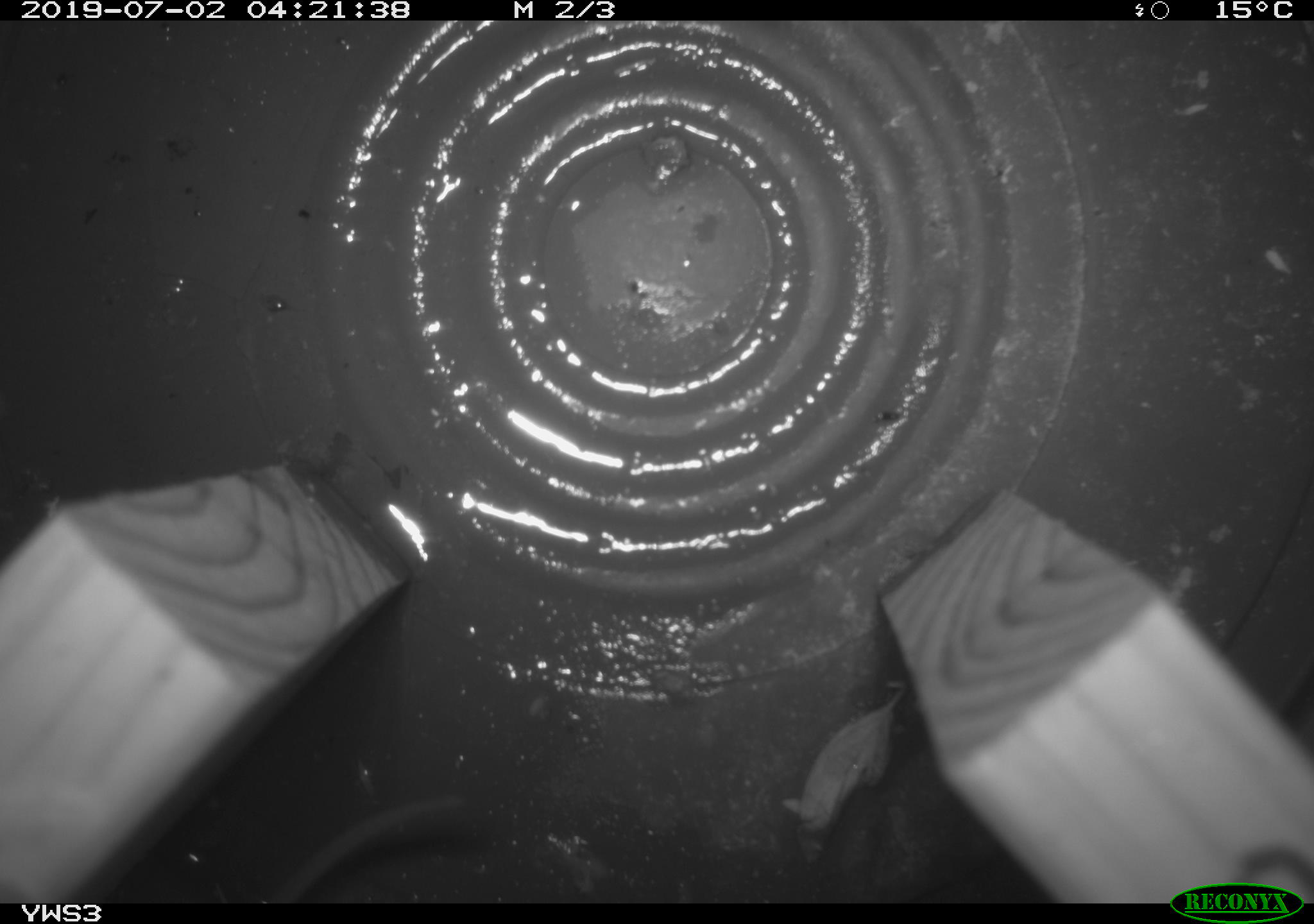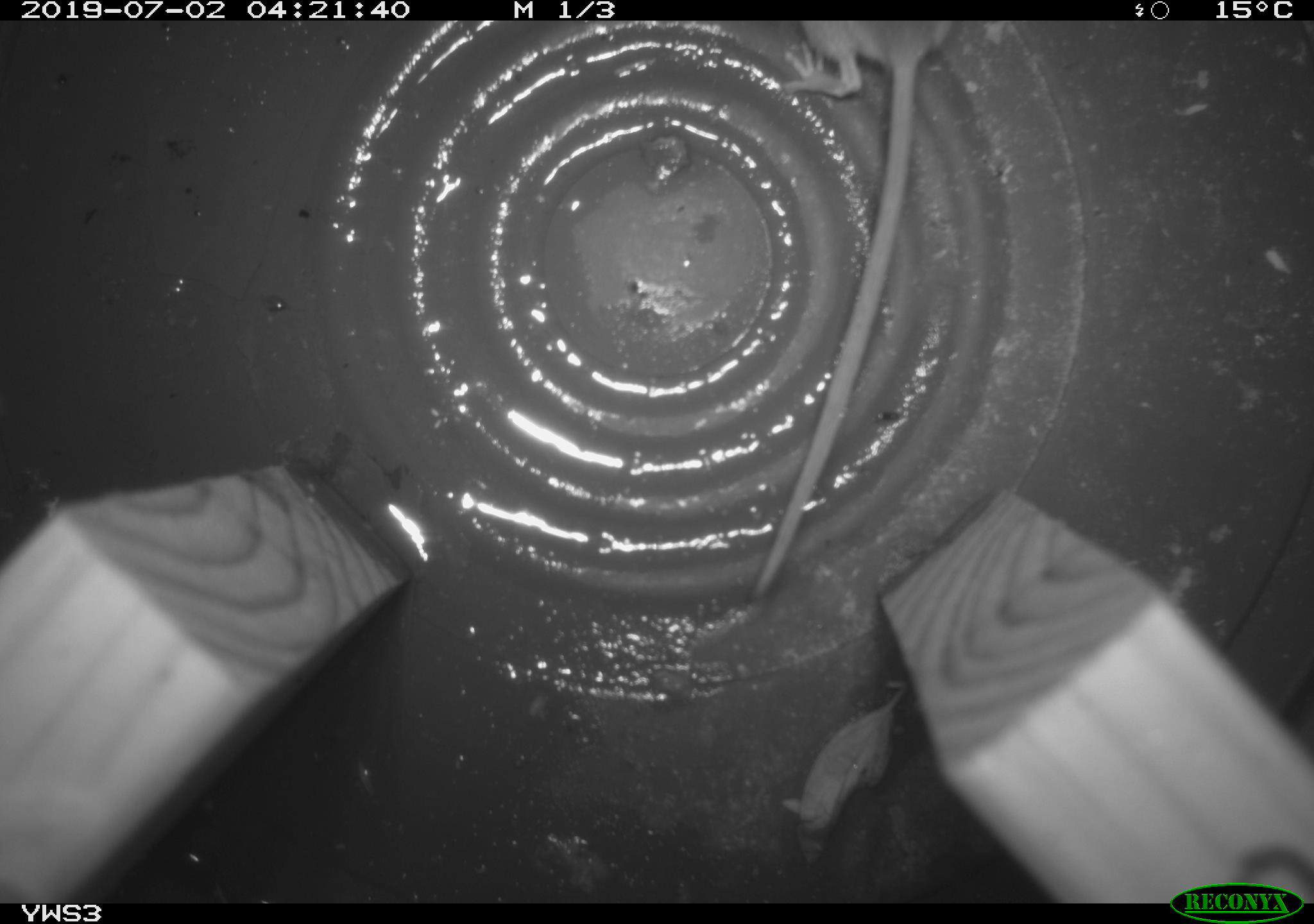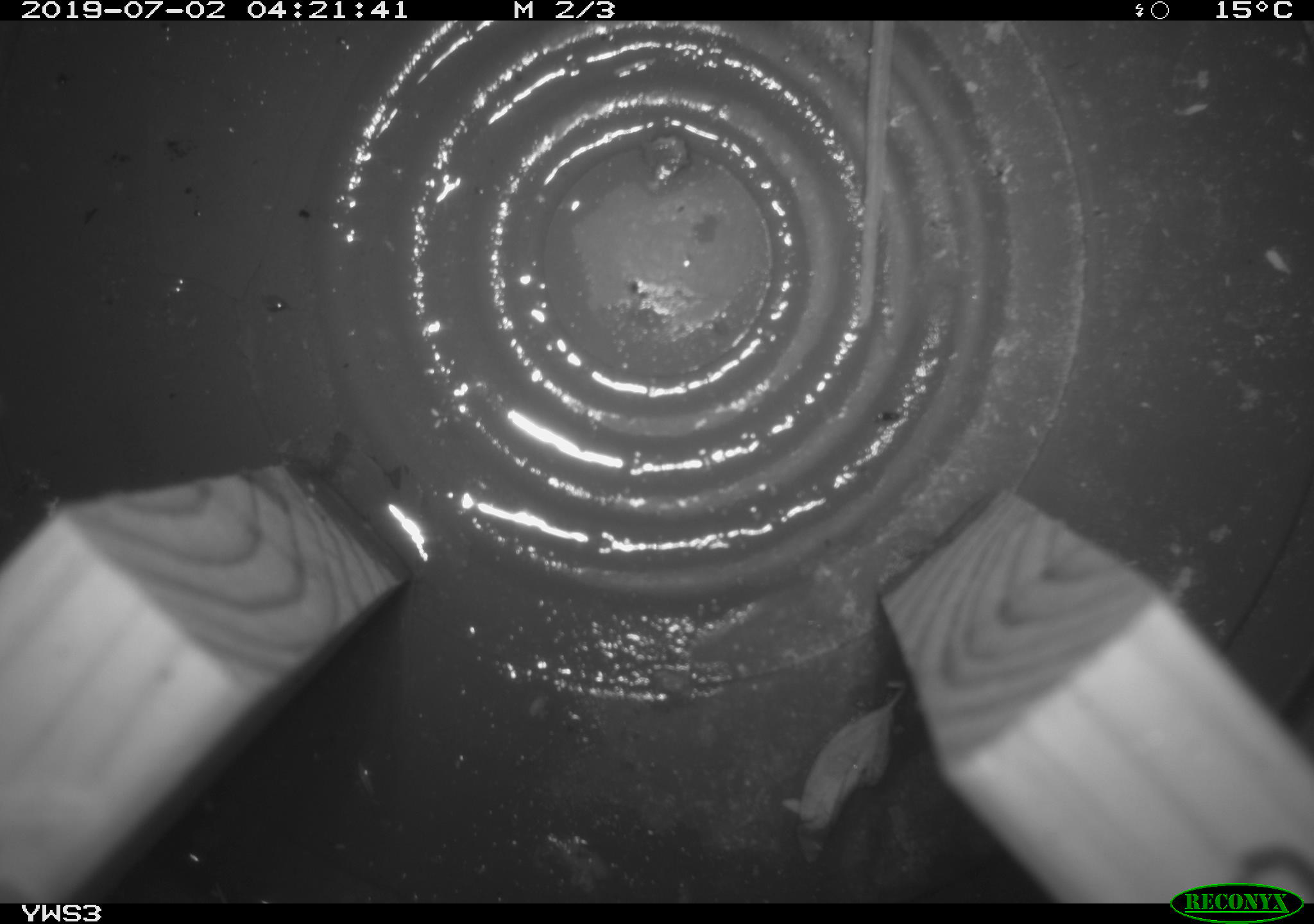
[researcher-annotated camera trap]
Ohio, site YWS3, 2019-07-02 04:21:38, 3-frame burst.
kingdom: Animalia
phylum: Chordata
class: Mammalia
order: Rodentia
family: Cricetidae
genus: Peromyscus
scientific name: Peromyscus leucopus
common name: white-footed mouse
White-footed mouse (Peromyscus leucopus).